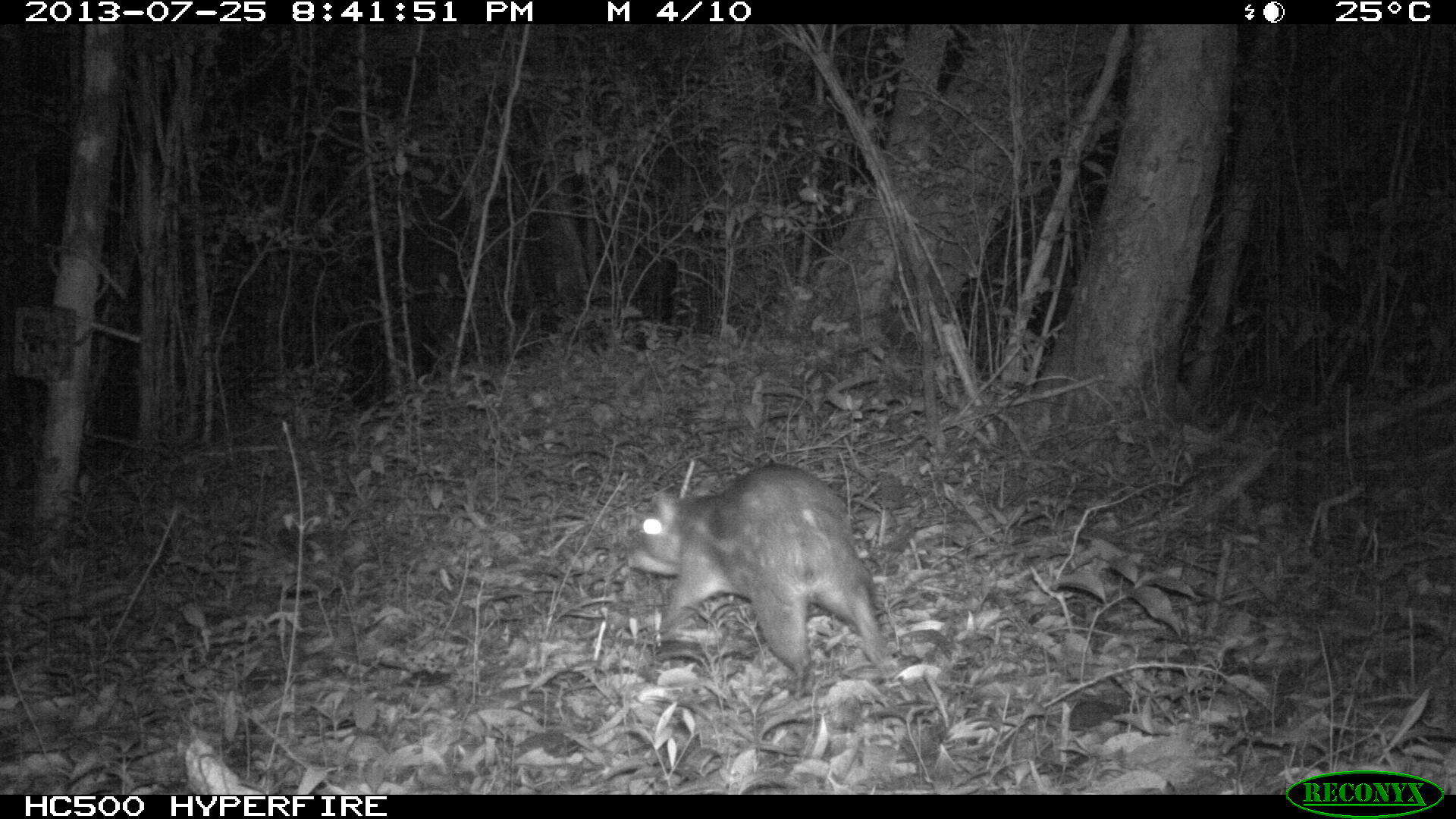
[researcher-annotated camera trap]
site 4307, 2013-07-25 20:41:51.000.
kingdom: Animalia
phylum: Chordata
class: Mammalia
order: Rodentia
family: Cuniculidae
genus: Cuniculus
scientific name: Cuniculus paca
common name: lowland paca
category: agouti paca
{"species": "agouti paca (lowland paca) (Cuniculus paca)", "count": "1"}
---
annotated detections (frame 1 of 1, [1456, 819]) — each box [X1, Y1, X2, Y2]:
agouti paca: [624, 461, 900, 702]